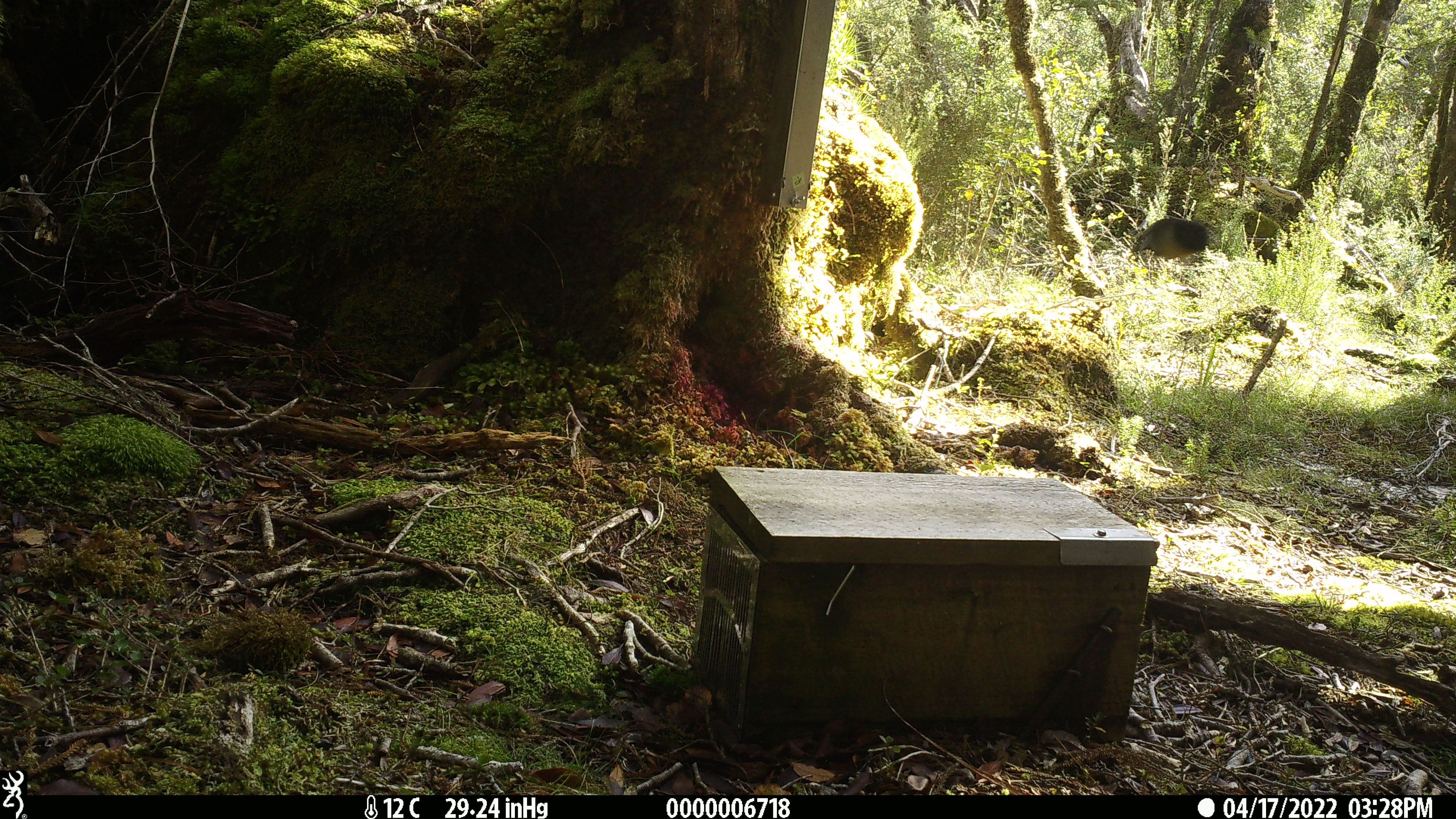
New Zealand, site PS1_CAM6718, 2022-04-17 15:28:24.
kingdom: Animalia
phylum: Chordata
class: Aves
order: Passeriformes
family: Petroicidae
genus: Petroica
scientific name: Petroica macrocephala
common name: tomtit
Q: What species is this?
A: Tomtit (Petroica macrocephala).